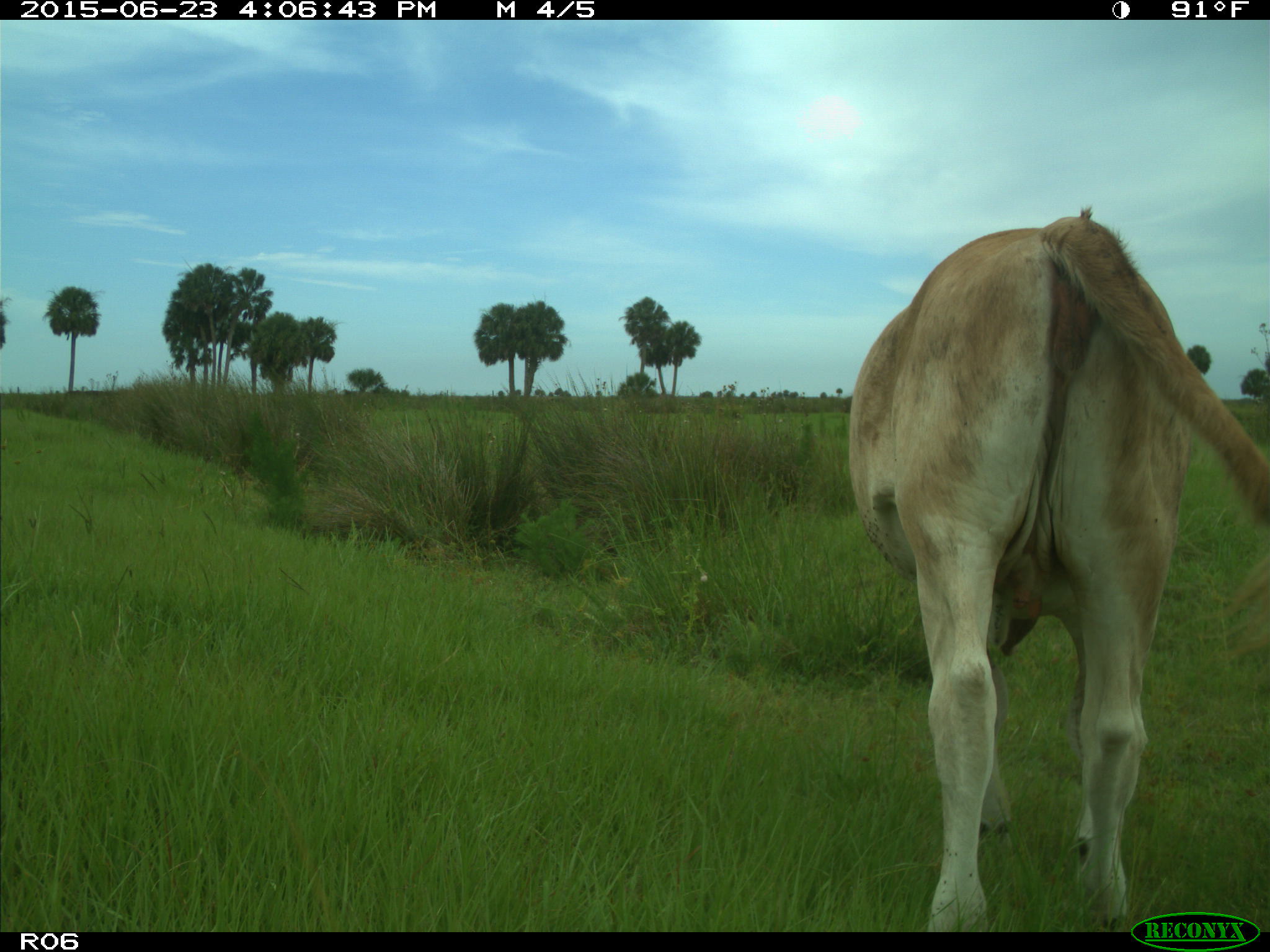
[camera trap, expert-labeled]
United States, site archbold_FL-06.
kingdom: Animalia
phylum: Chordata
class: Mammalia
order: Artiodactyla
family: Bovidae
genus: Bos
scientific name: Bos taurus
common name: domestic cow